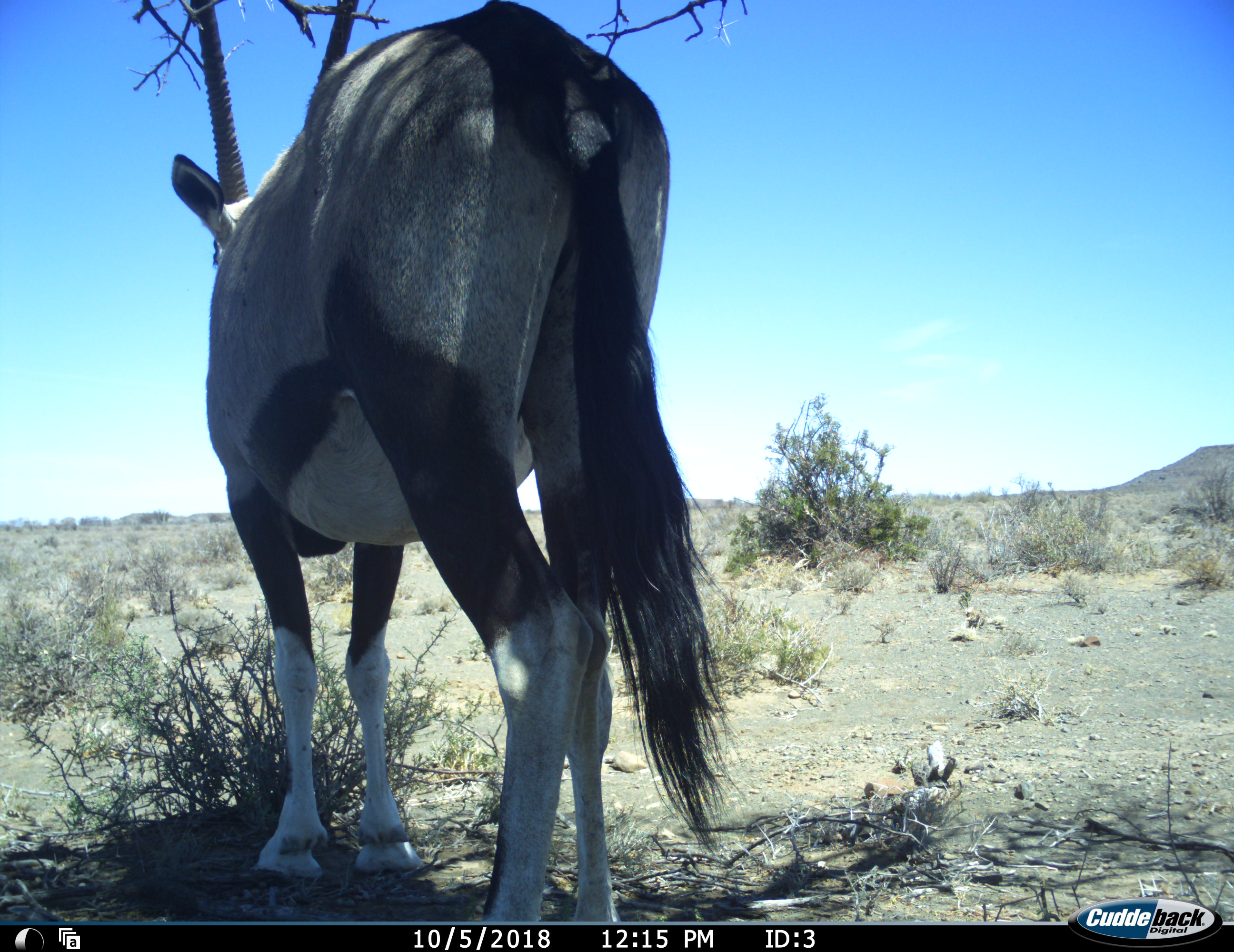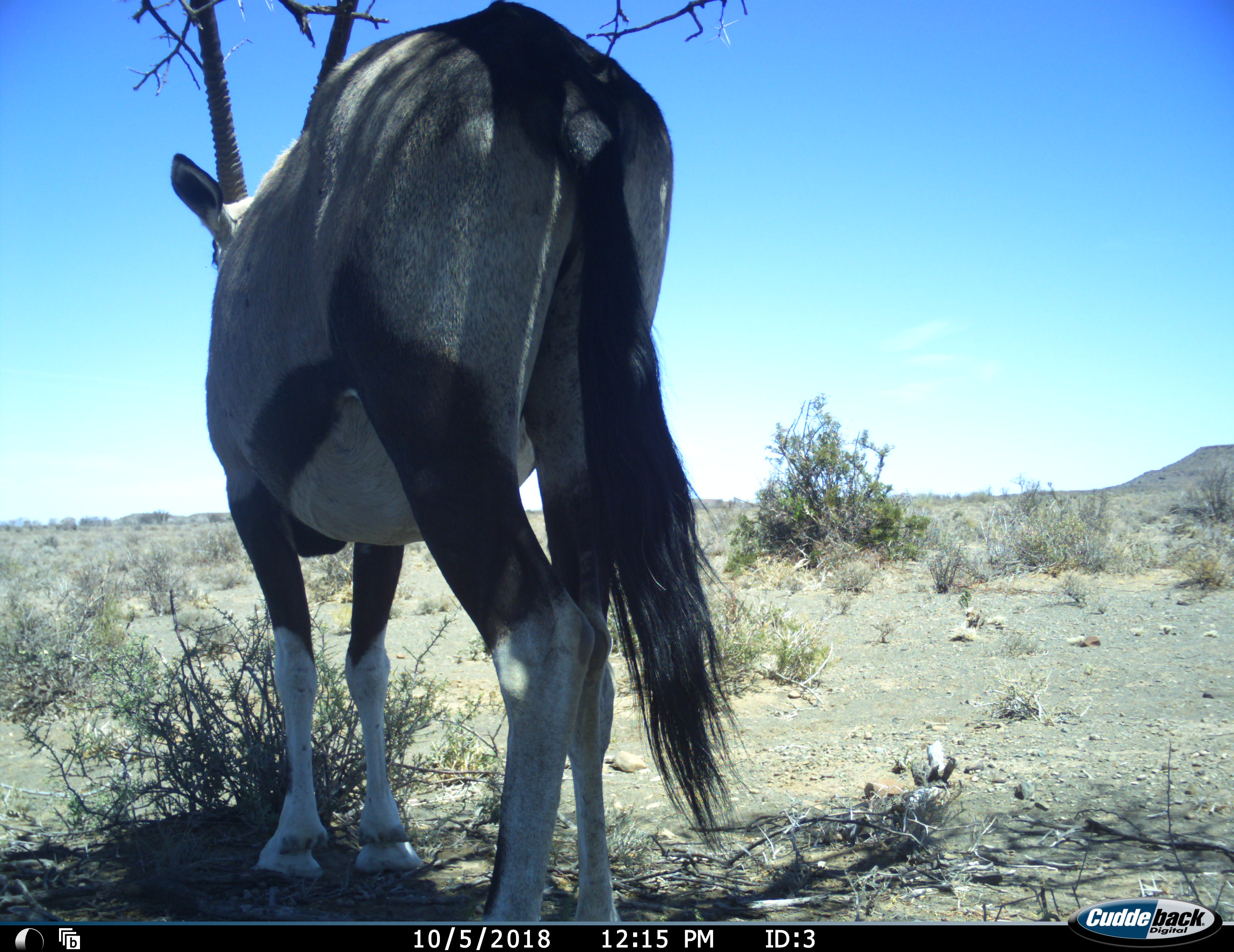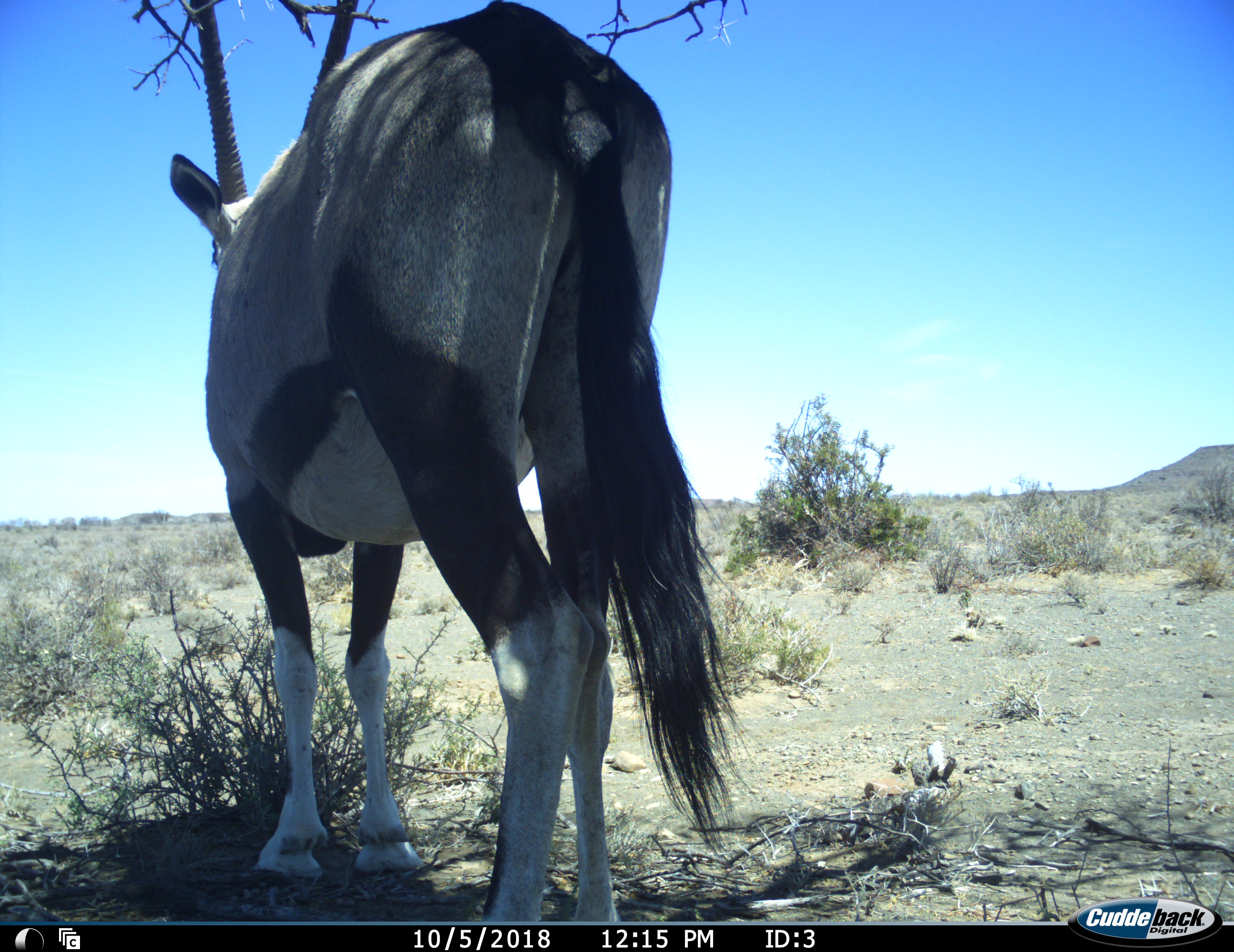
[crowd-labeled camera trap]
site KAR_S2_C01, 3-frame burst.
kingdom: Animalia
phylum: Chordata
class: Mammalia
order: Artiodactyla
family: Bovidae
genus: Oryx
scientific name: Oryx gazella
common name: gemsbok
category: oryx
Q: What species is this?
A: Oryx (gemsbok) (Oryx gazella).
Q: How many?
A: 1.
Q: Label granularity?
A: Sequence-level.